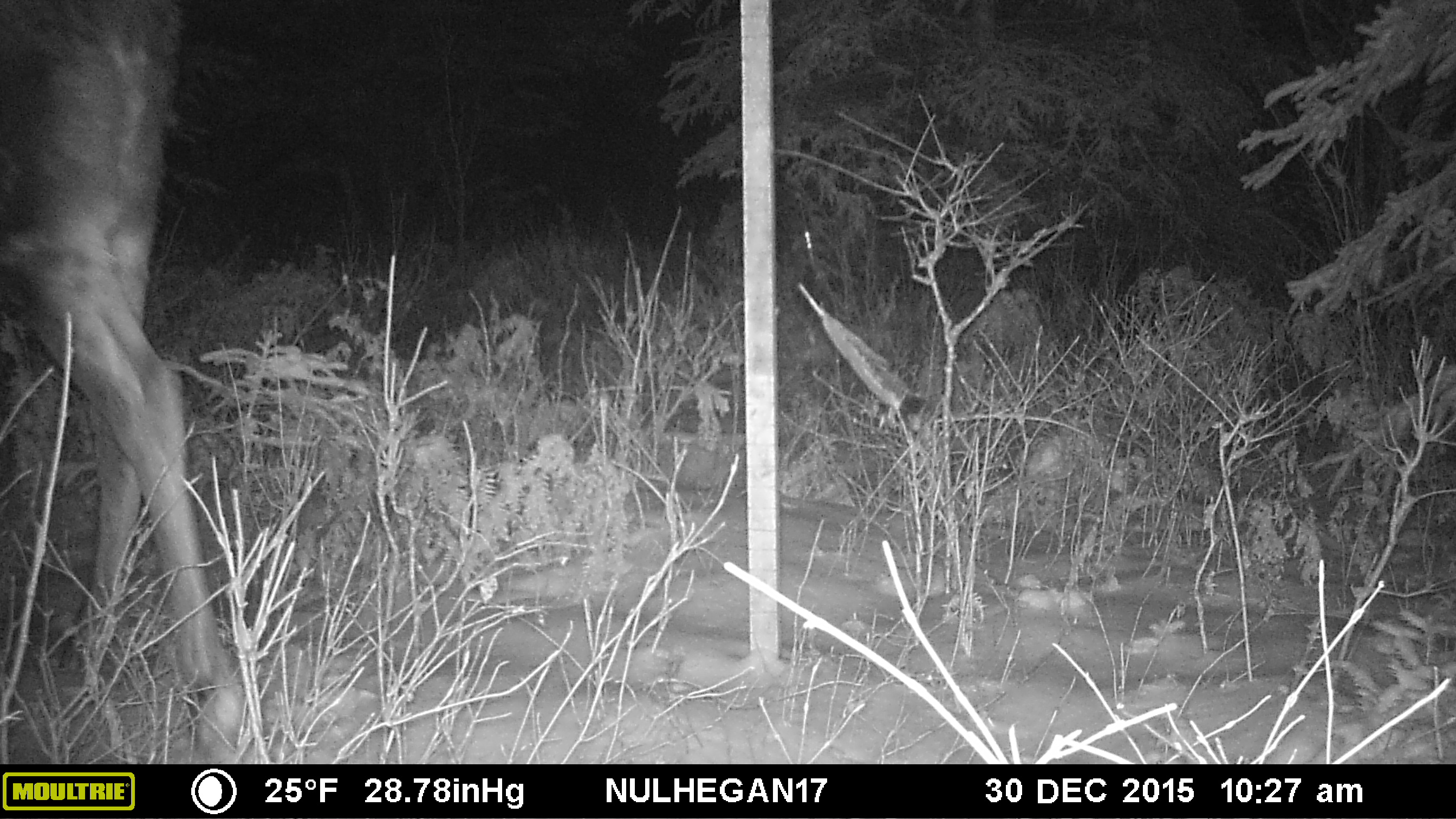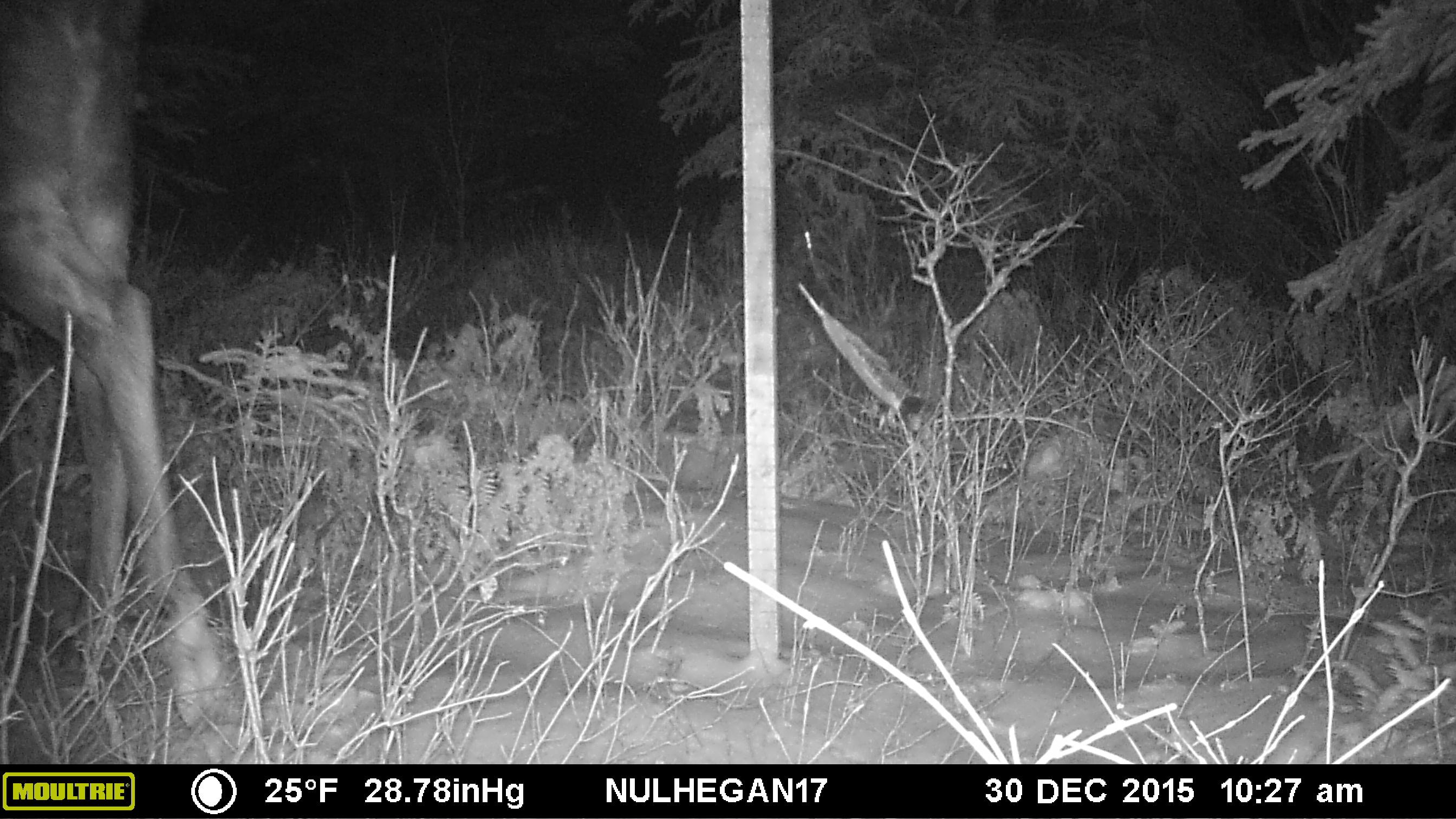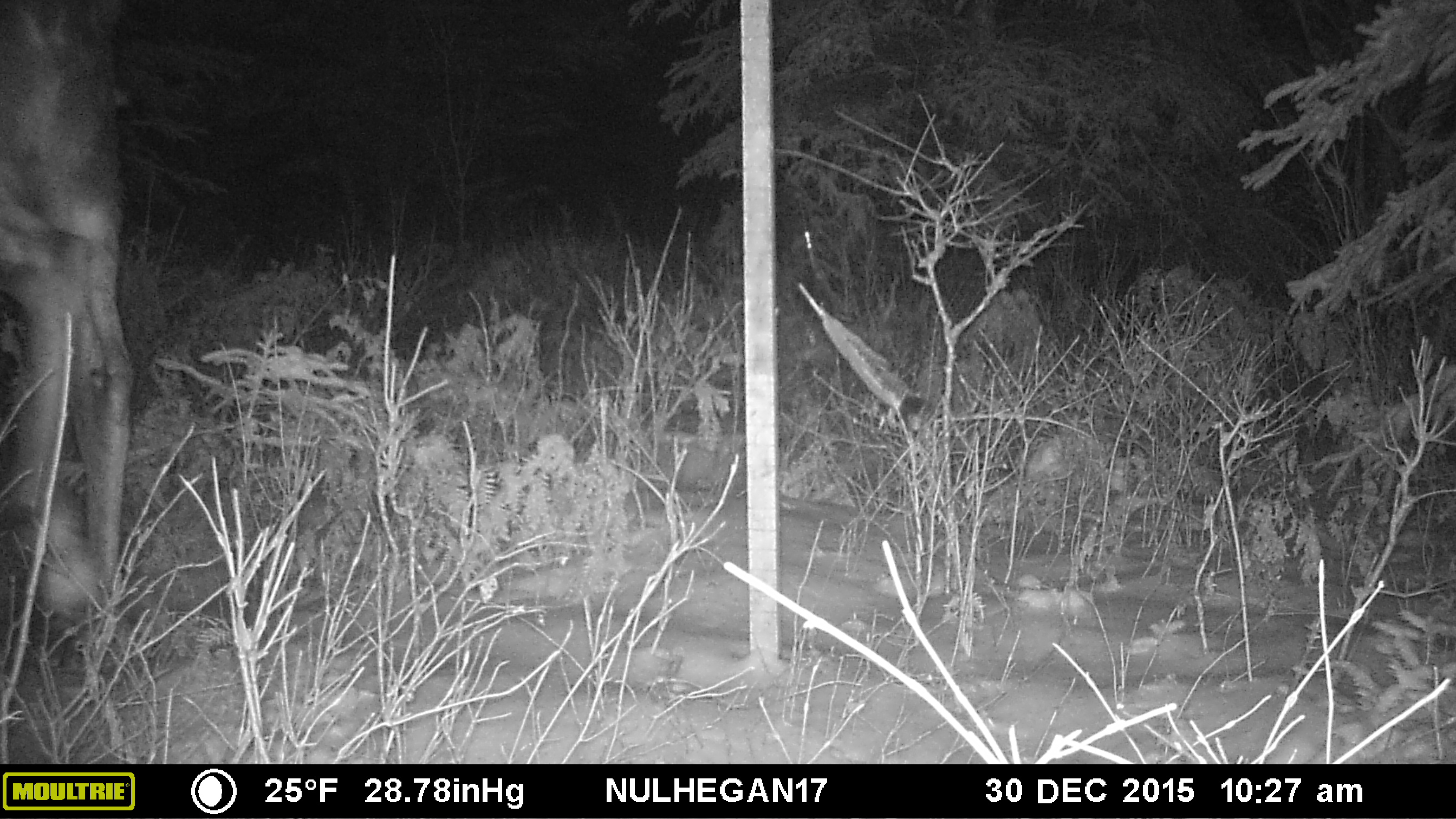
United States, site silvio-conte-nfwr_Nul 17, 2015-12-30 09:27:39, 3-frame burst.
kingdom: Animalia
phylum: Chordata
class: Mammalia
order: Artiodactyla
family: Cervidae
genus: Alces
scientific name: Alces alces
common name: moose